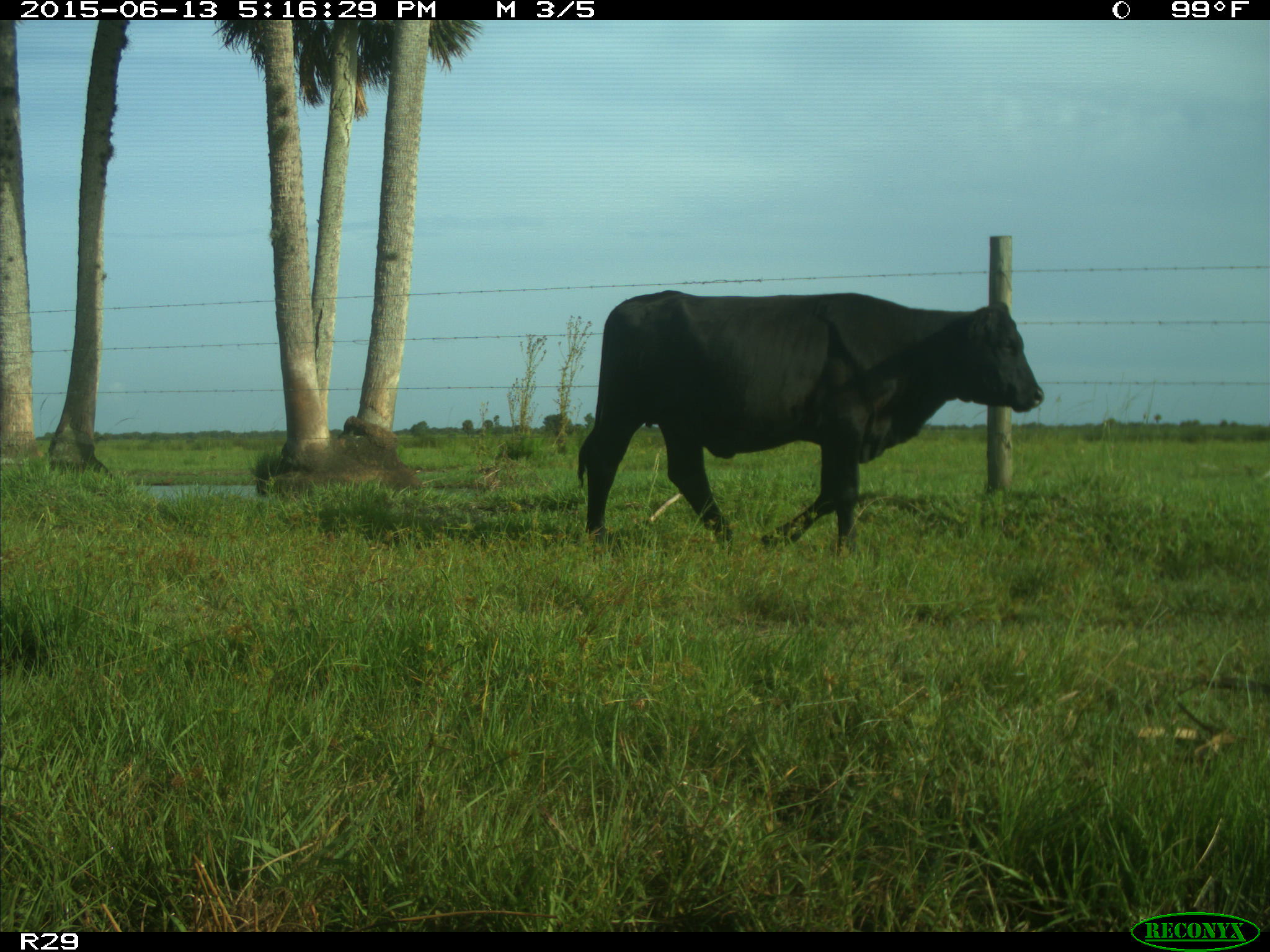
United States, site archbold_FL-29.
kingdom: Animalia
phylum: Chordata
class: Mammalia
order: Artiodactyla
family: Bovidae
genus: Bos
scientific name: Bos taurus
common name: domestic cow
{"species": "Bos taurus (domestic cow)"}